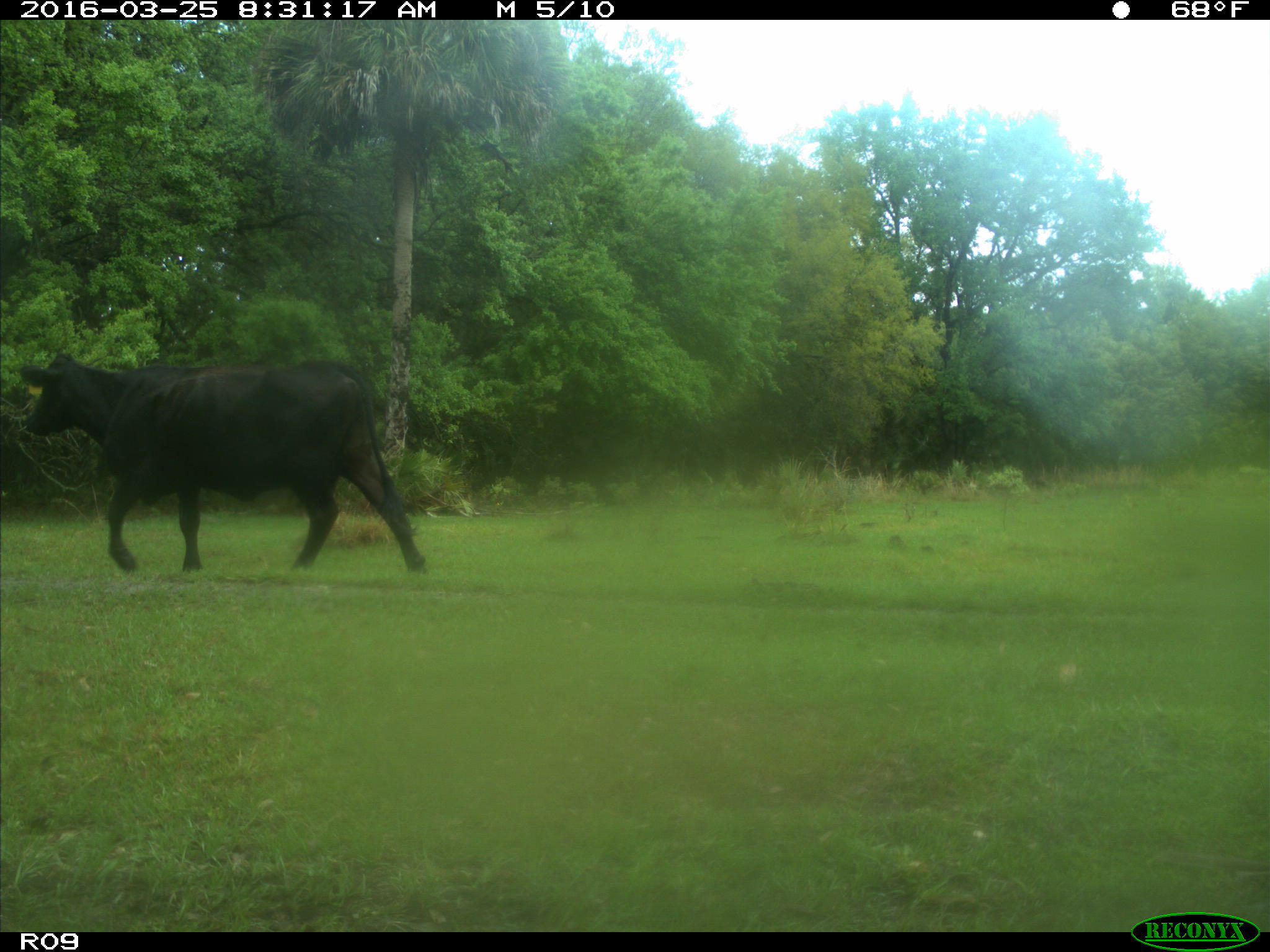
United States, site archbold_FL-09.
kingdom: Animalia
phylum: Chordata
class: Mammalia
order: Artiodactyla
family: Bovidae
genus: Bos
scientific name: Bos taurus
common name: domestic cow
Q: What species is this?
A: Bos taurus (domestic cow).